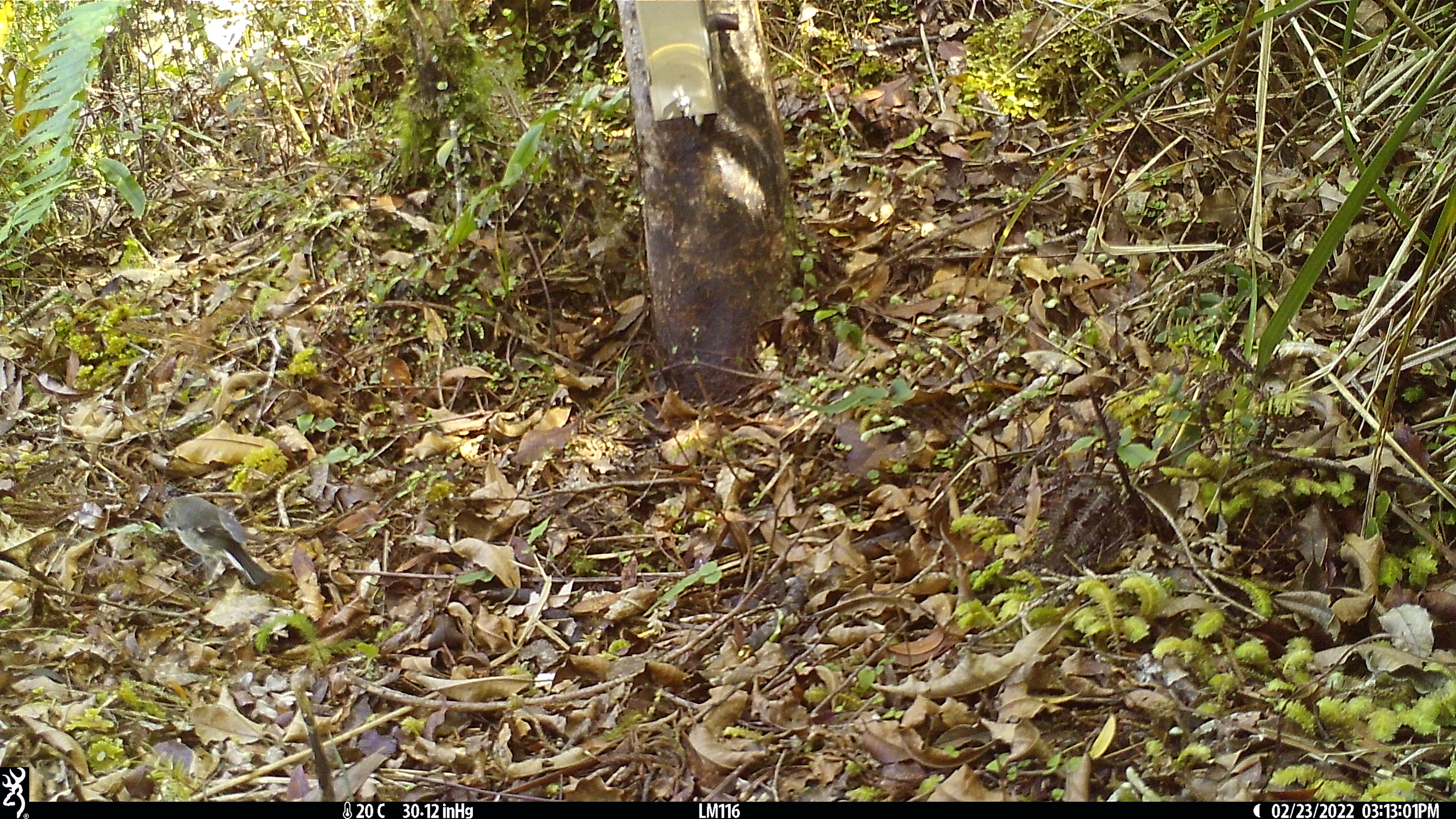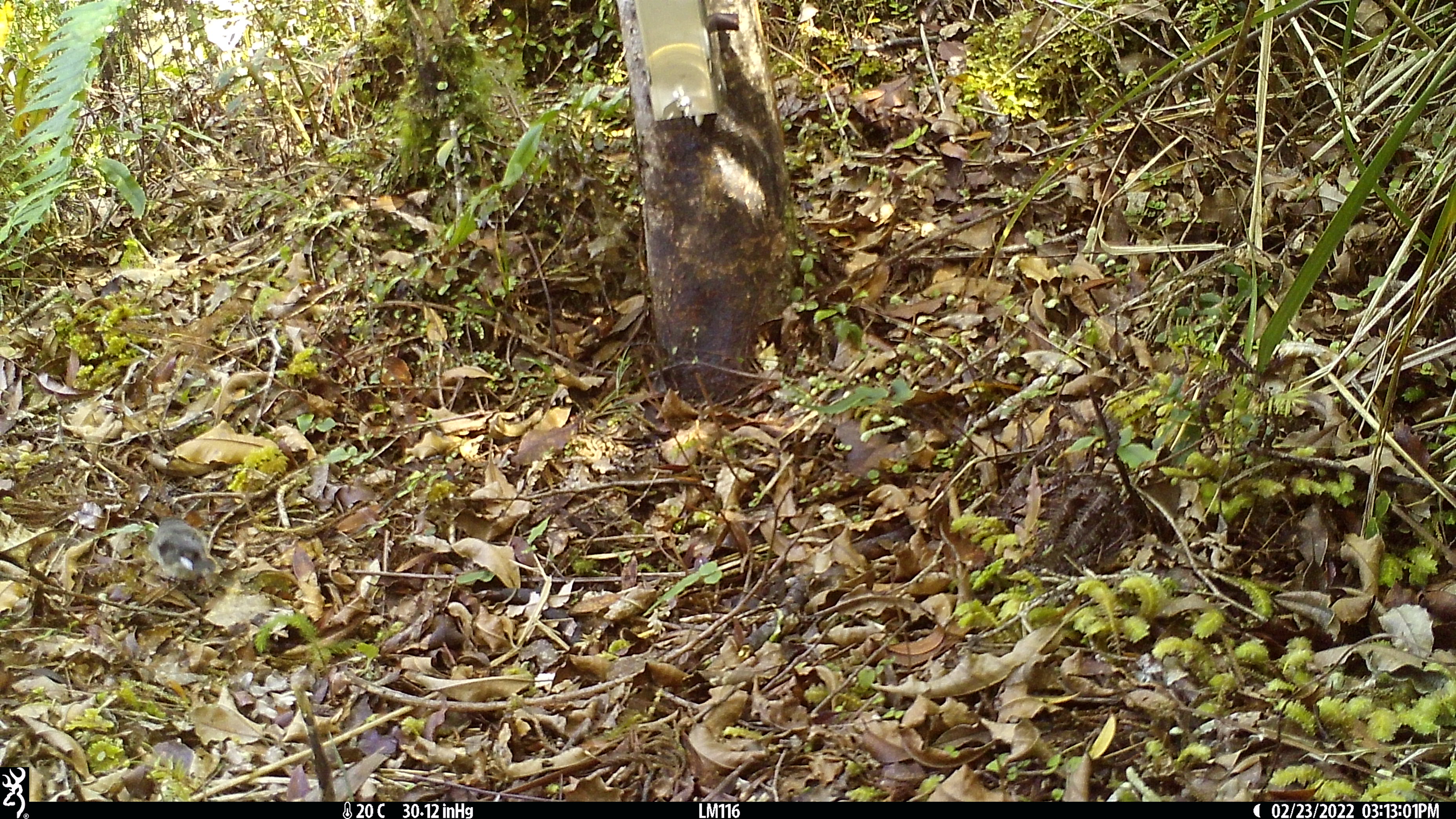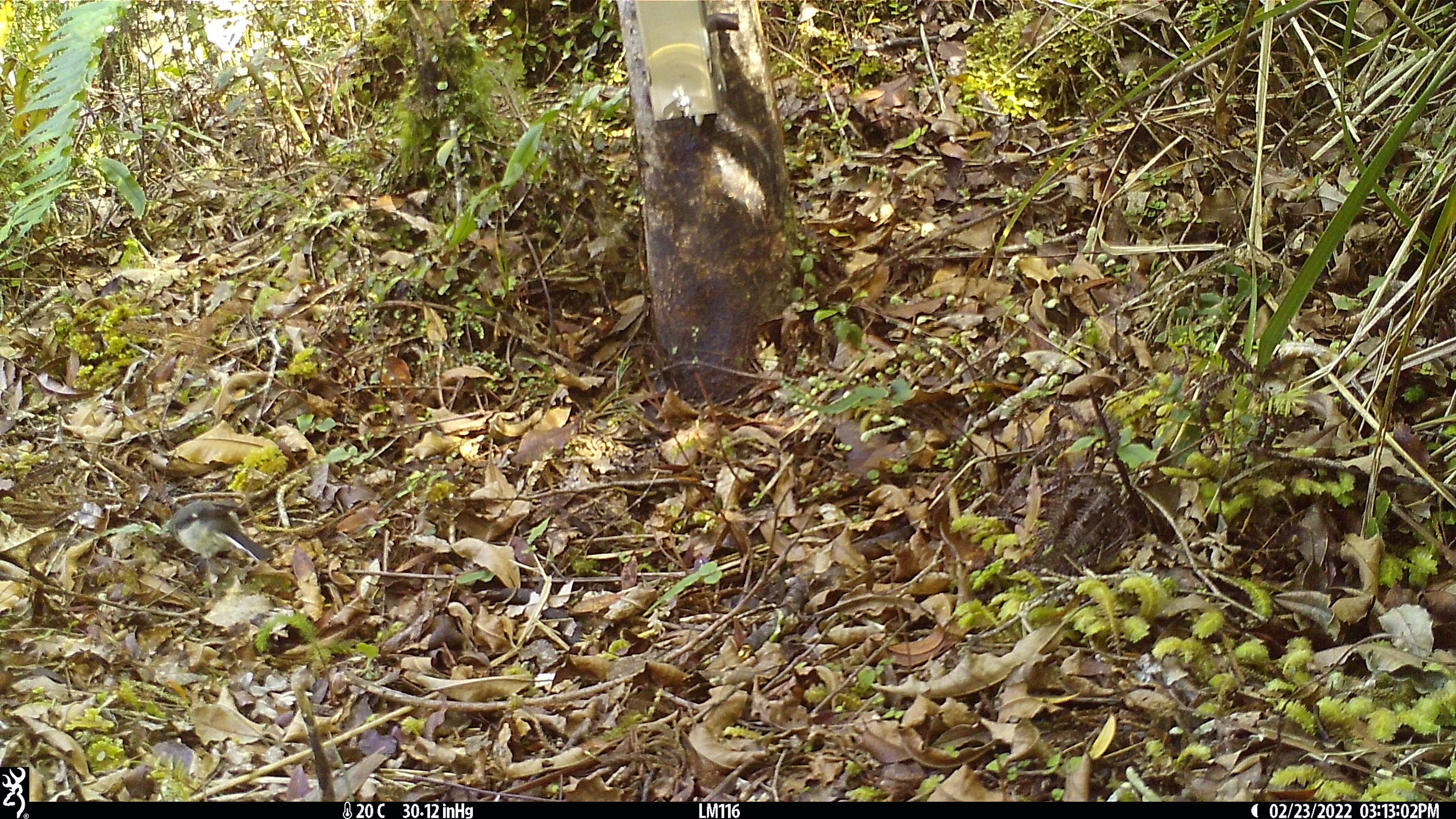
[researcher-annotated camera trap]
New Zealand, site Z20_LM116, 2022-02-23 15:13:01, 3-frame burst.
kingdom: Animalia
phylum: Chordata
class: Aves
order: Passeriformes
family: Petroicidae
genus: Petroica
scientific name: Petroica macrocephala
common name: tomtit